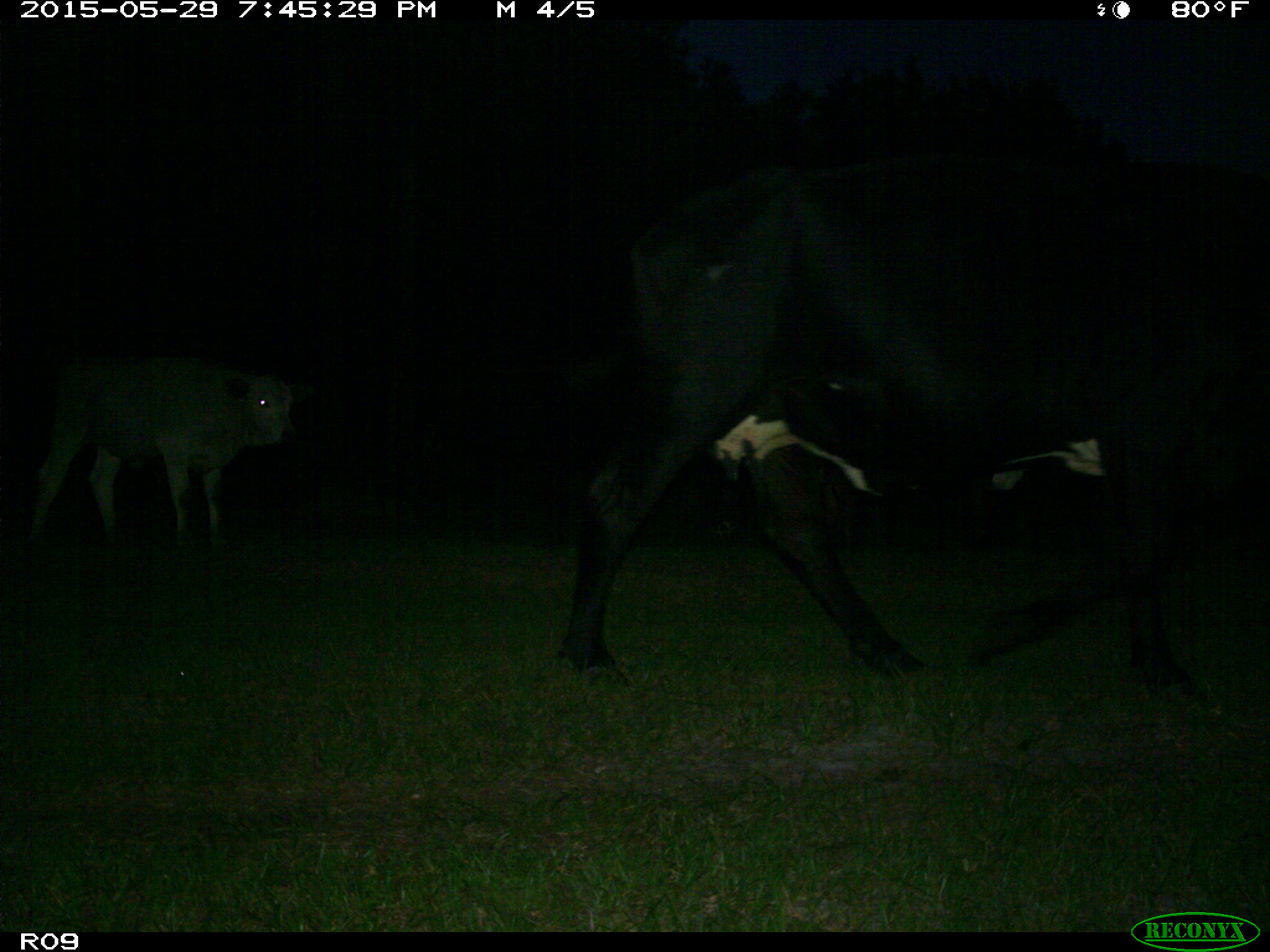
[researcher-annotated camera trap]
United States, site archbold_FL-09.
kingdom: Animalia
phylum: Chordata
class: Mammalia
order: Artiodactyla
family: Bovidae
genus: Bos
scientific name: Bos taurus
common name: domestic cow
Bos taurus (domestic cow).